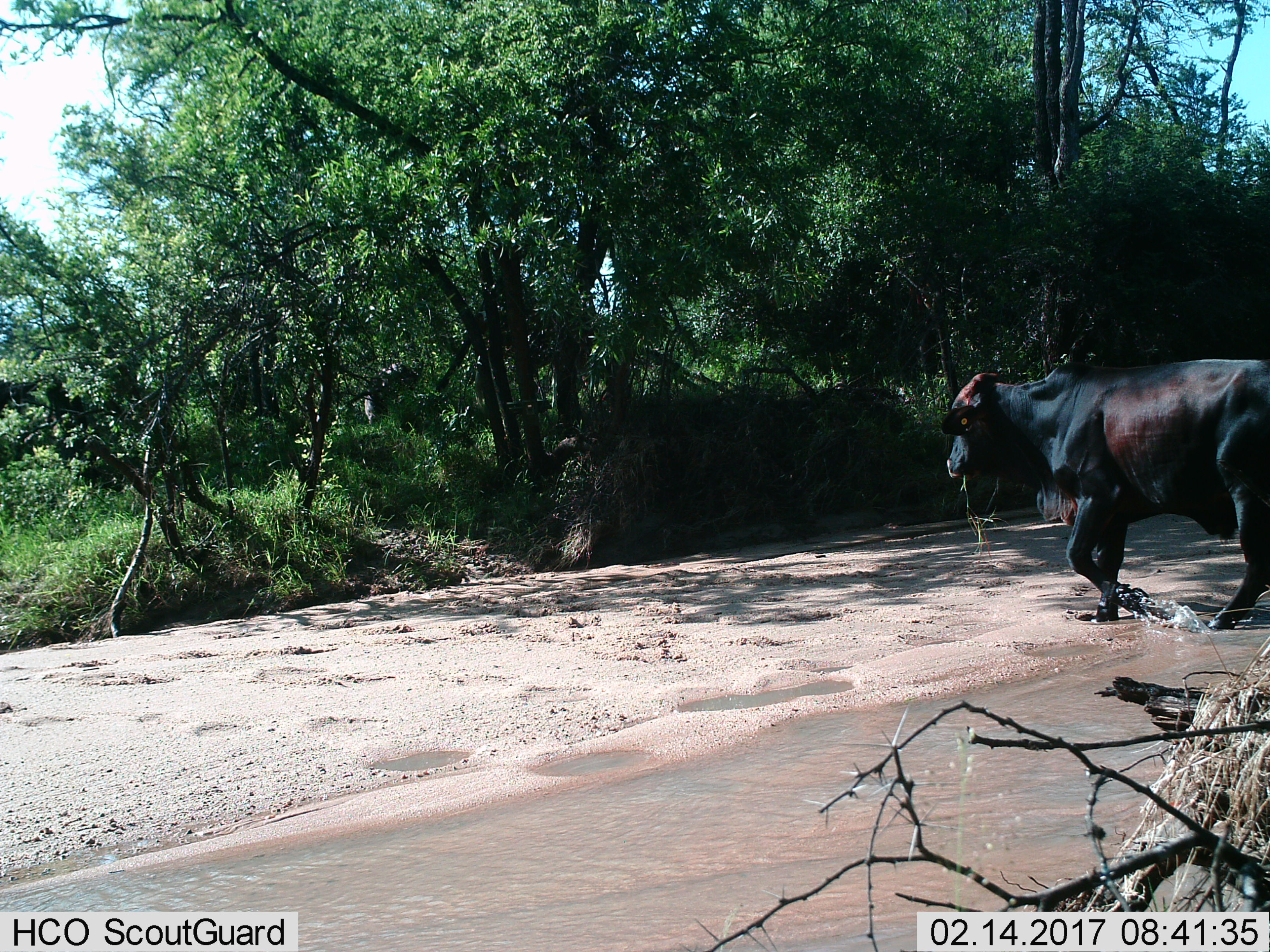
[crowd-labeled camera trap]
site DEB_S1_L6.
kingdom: Animalia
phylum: Chordata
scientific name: Vertebrata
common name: domestic animal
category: domesticanimal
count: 1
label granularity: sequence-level